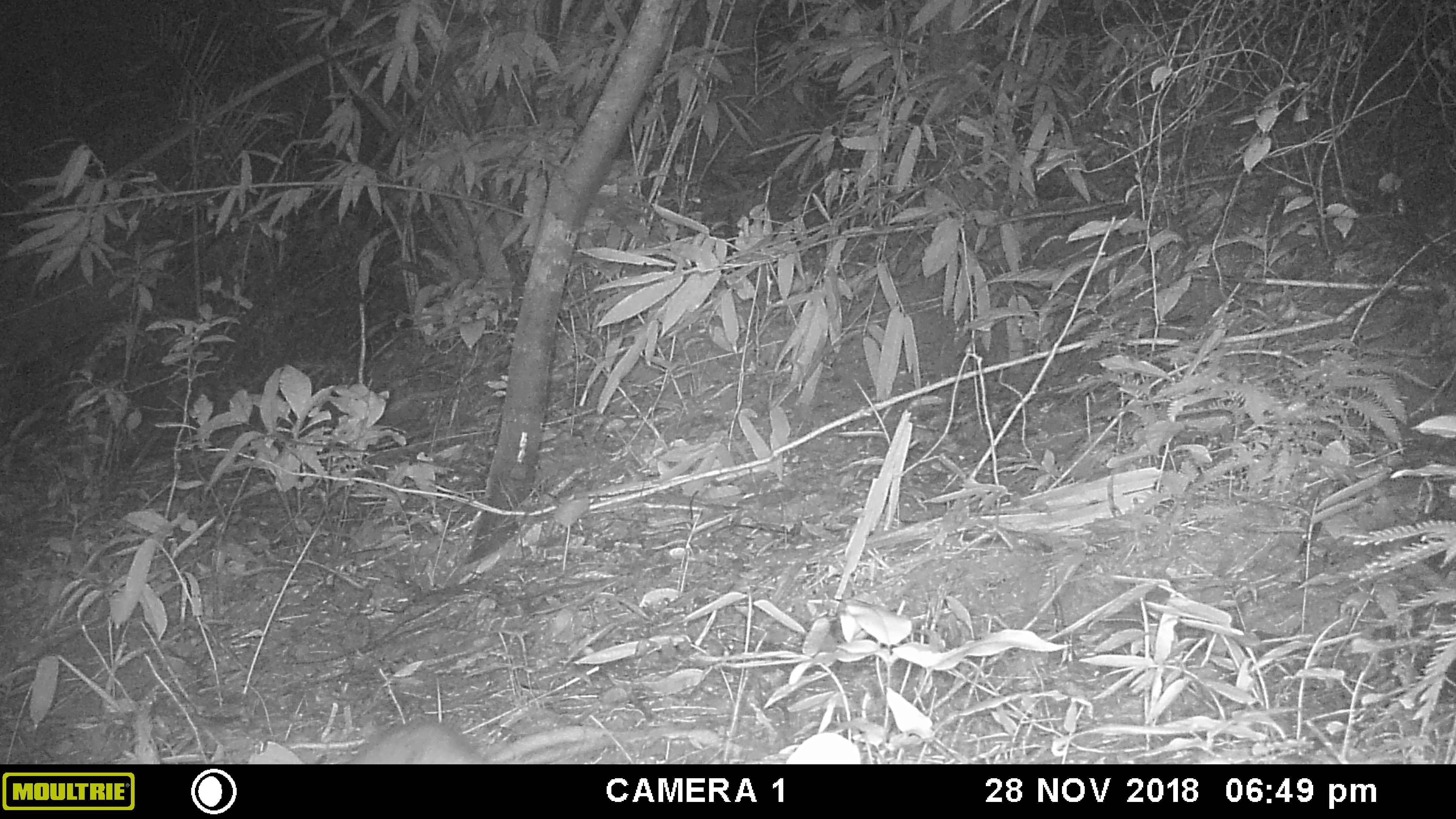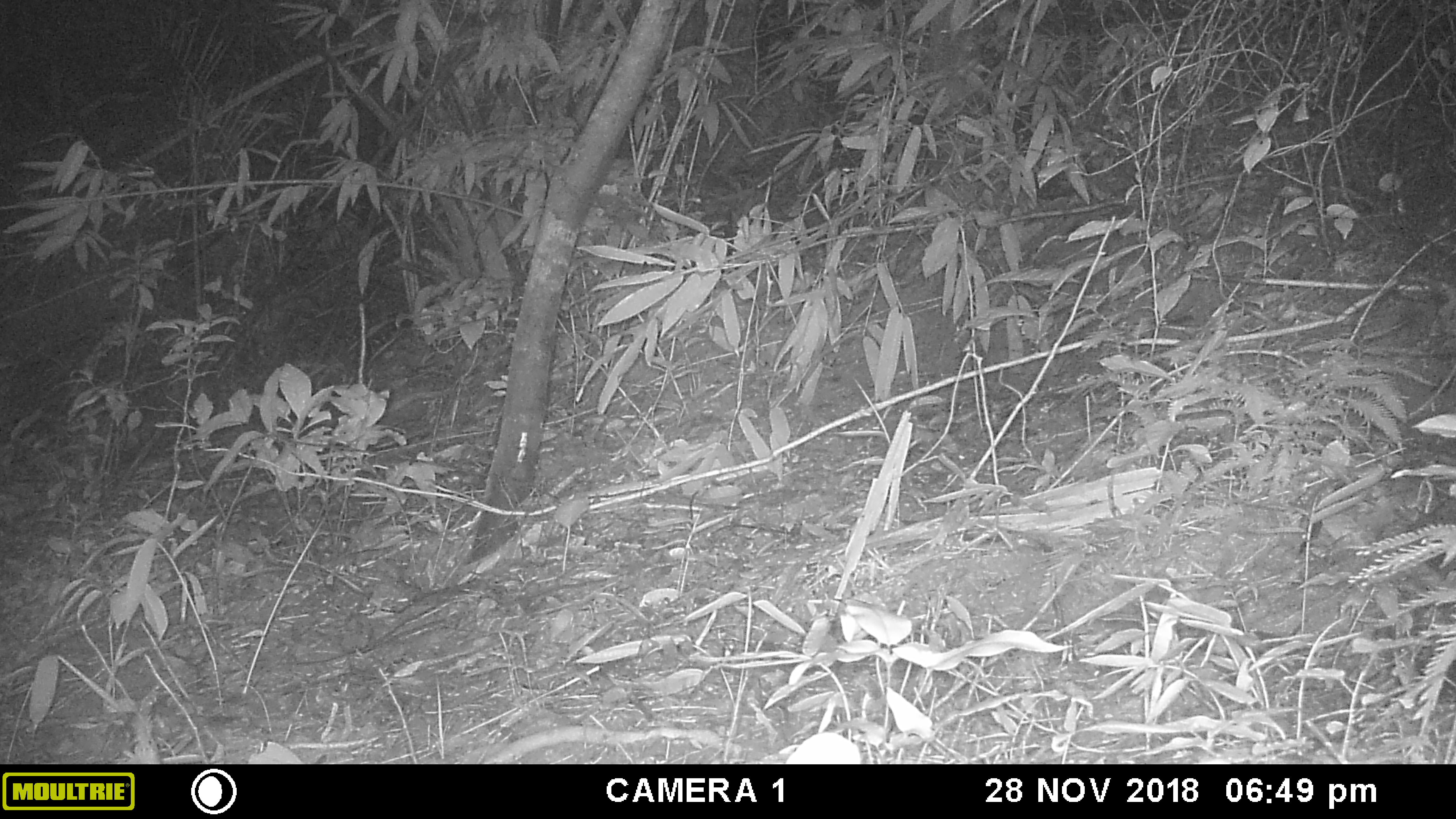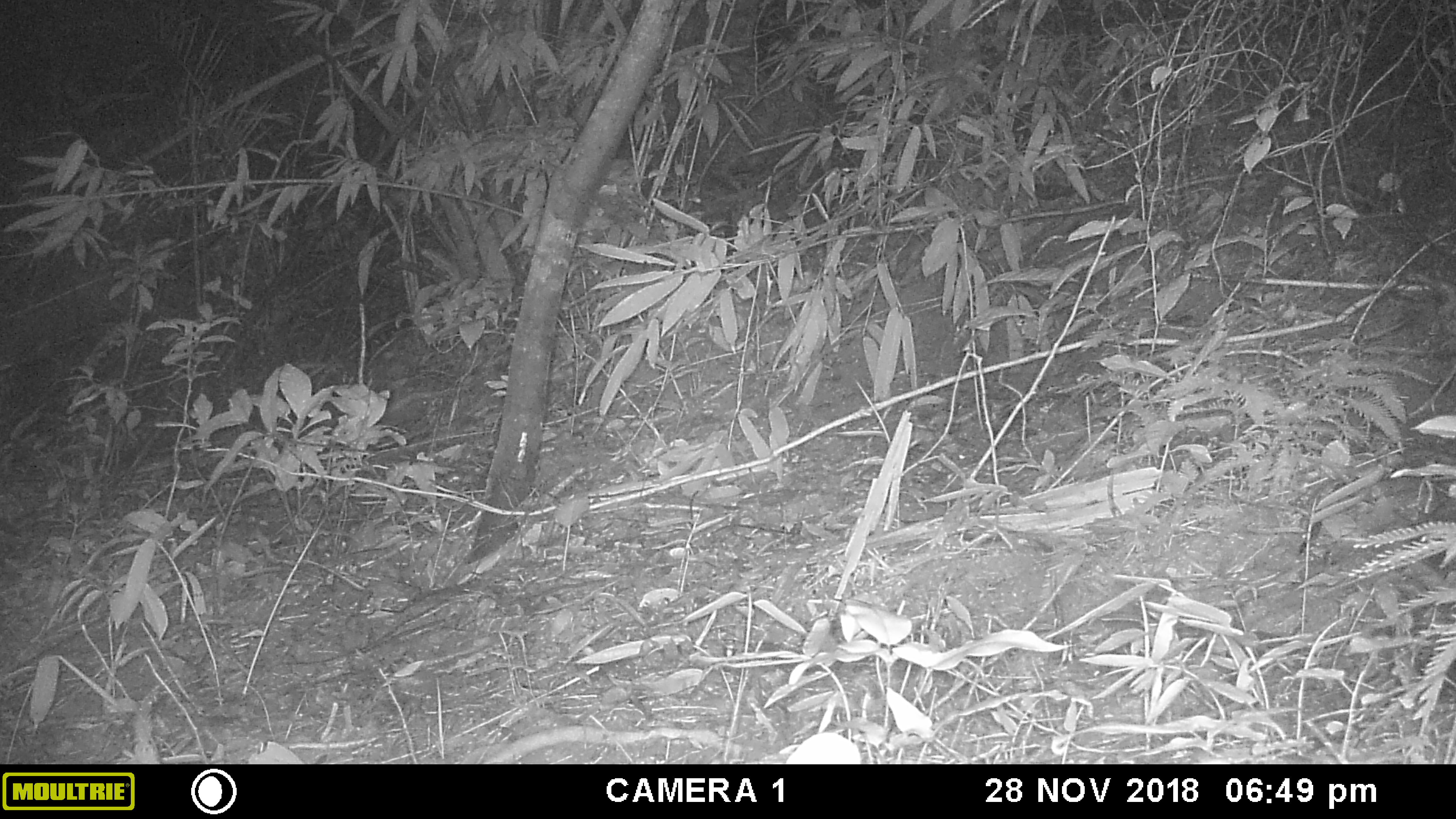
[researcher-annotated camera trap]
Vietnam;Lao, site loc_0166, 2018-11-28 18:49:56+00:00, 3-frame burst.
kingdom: Animalia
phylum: Chordata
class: Mammalia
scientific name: Mammalia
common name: mammal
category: unidentified small mammal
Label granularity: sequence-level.